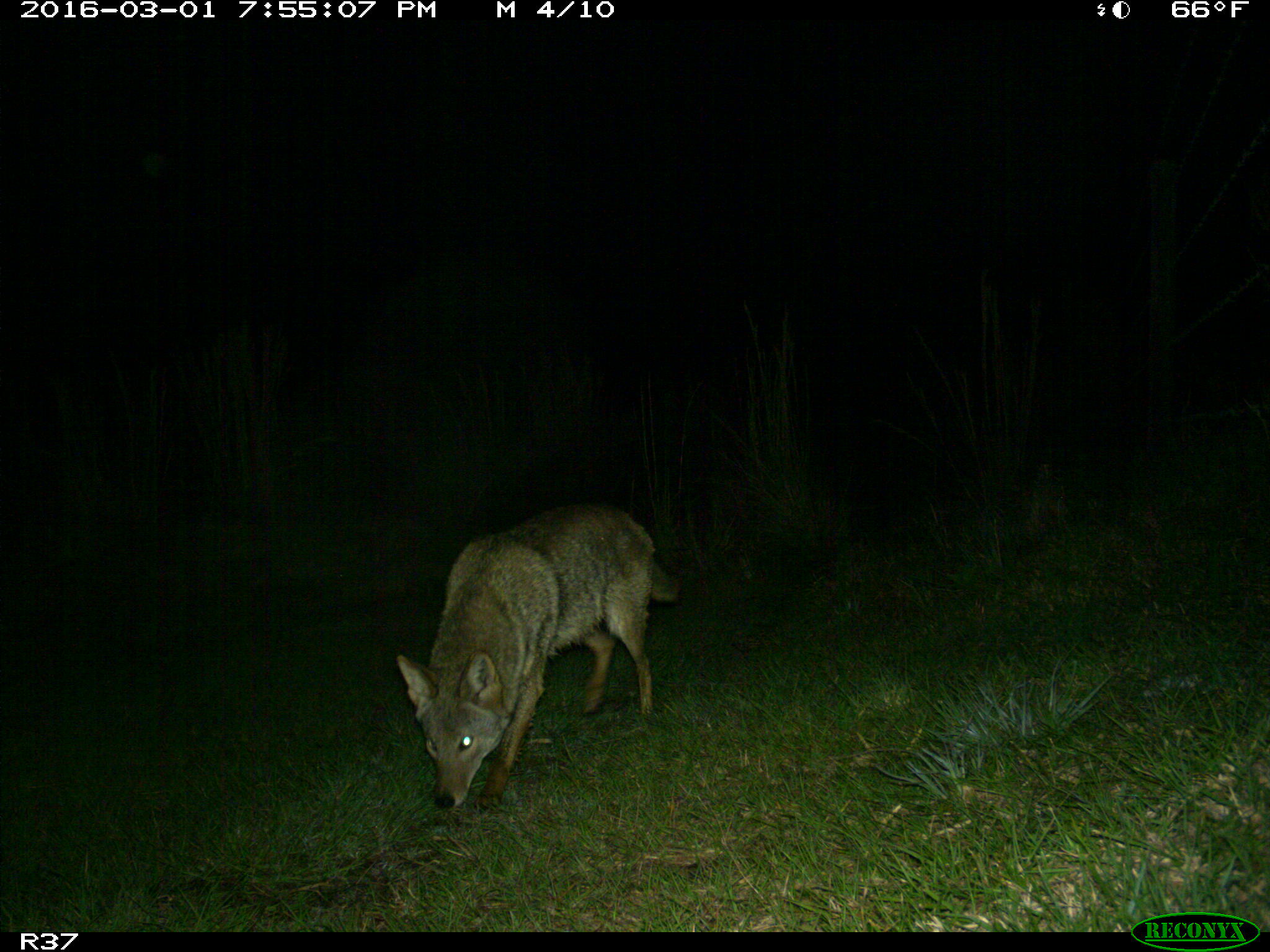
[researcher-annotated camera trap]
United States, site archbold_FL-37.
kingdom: Animalia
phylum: Chordata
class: Mammalia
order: Carnivora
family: Canidae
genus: Canis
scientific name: Canis latrans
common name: coyote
Canis latrans (coyote).